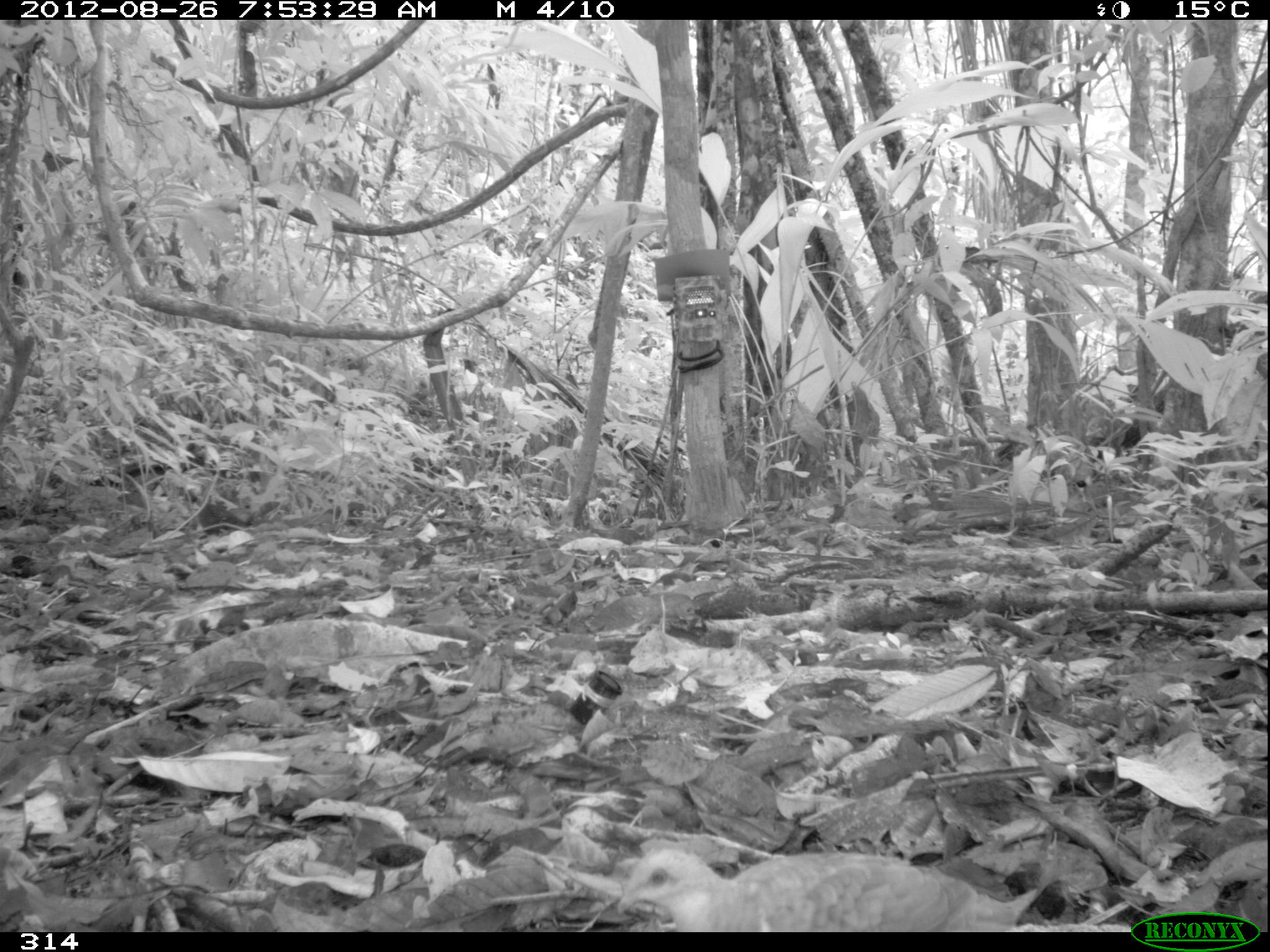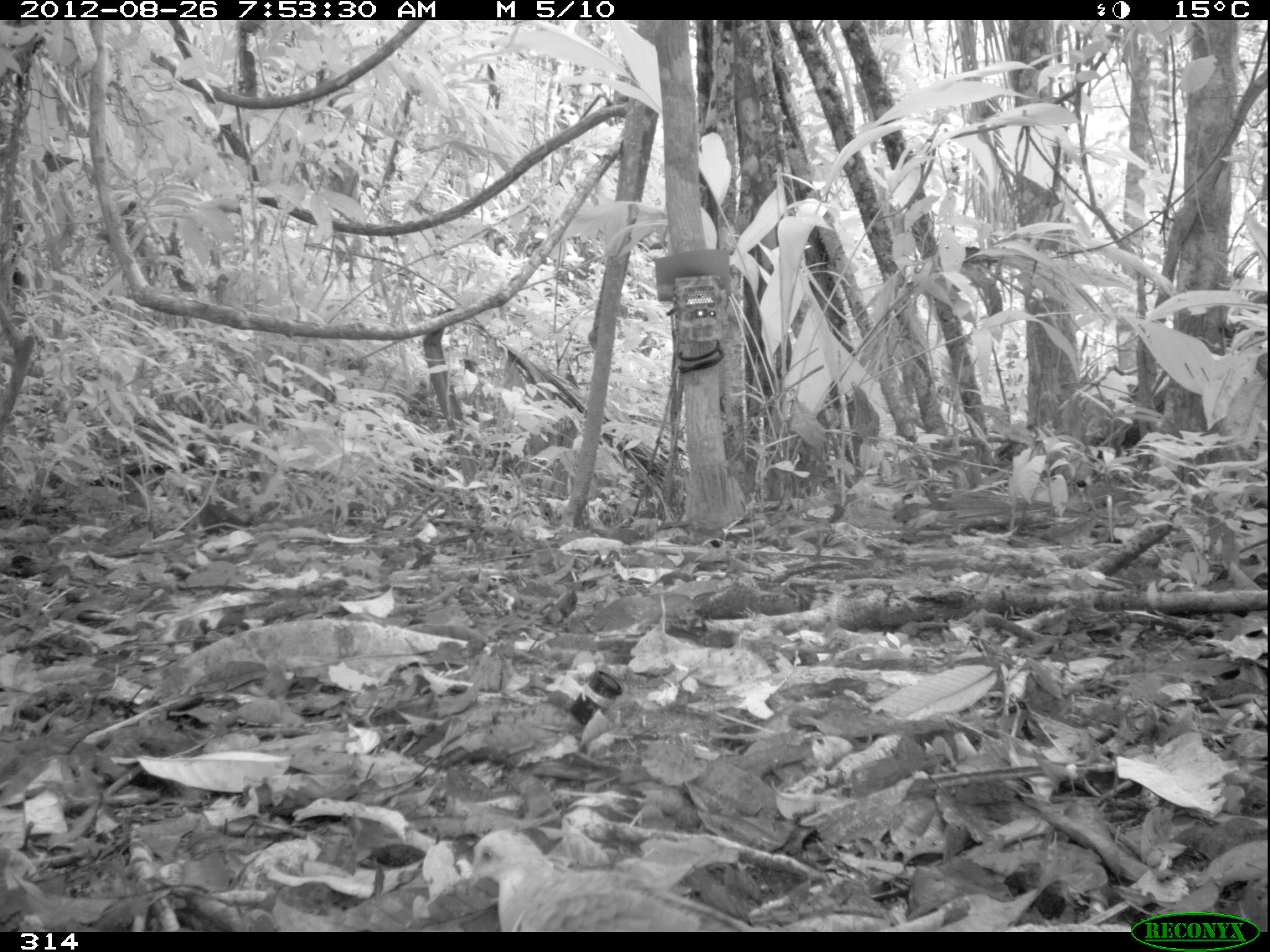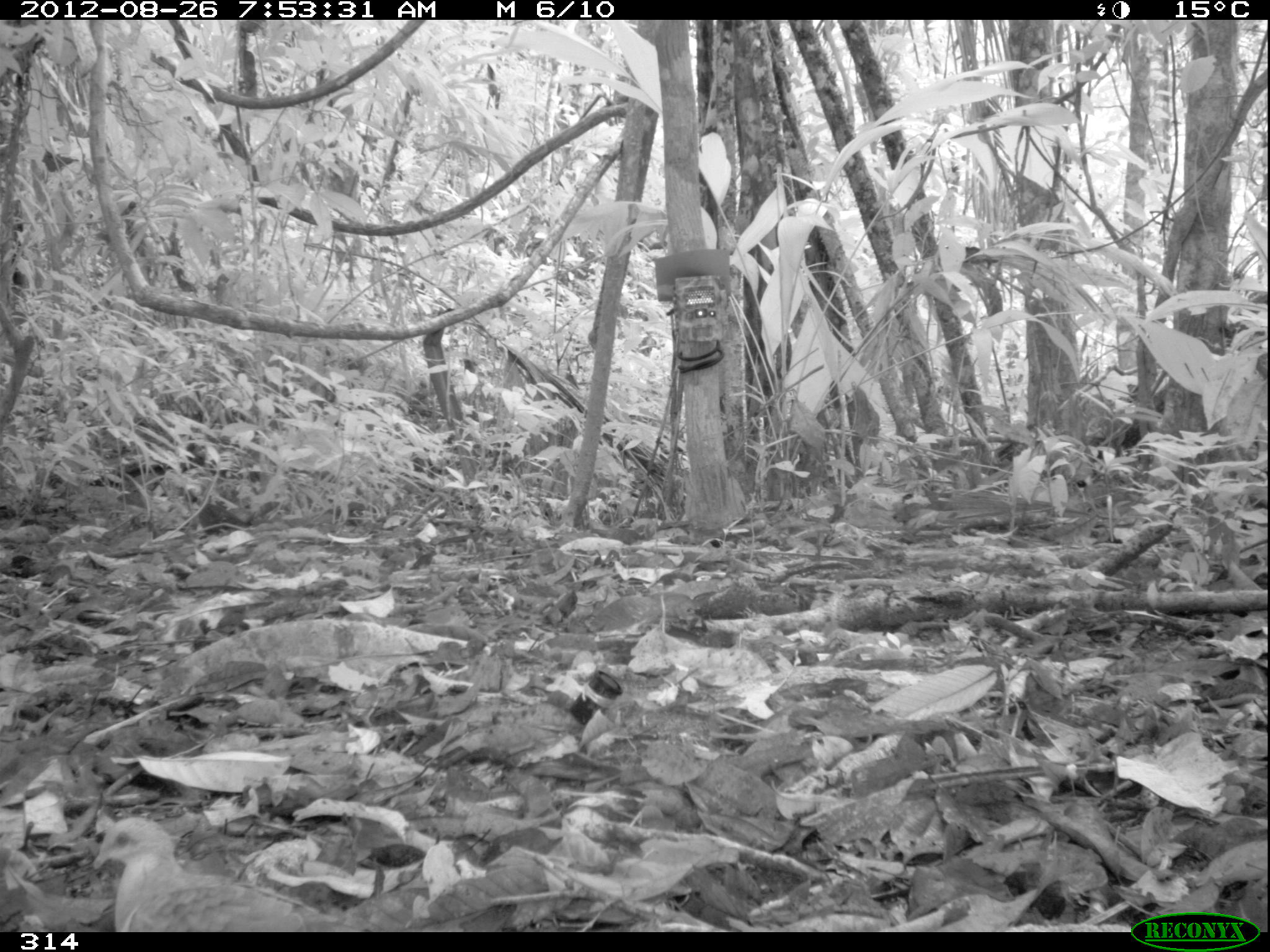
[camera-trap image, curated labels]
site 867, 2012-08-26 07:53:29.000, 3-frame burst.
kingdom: Animalia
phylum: Chordata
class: Aves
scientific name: Aves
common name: bird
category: unknown bird